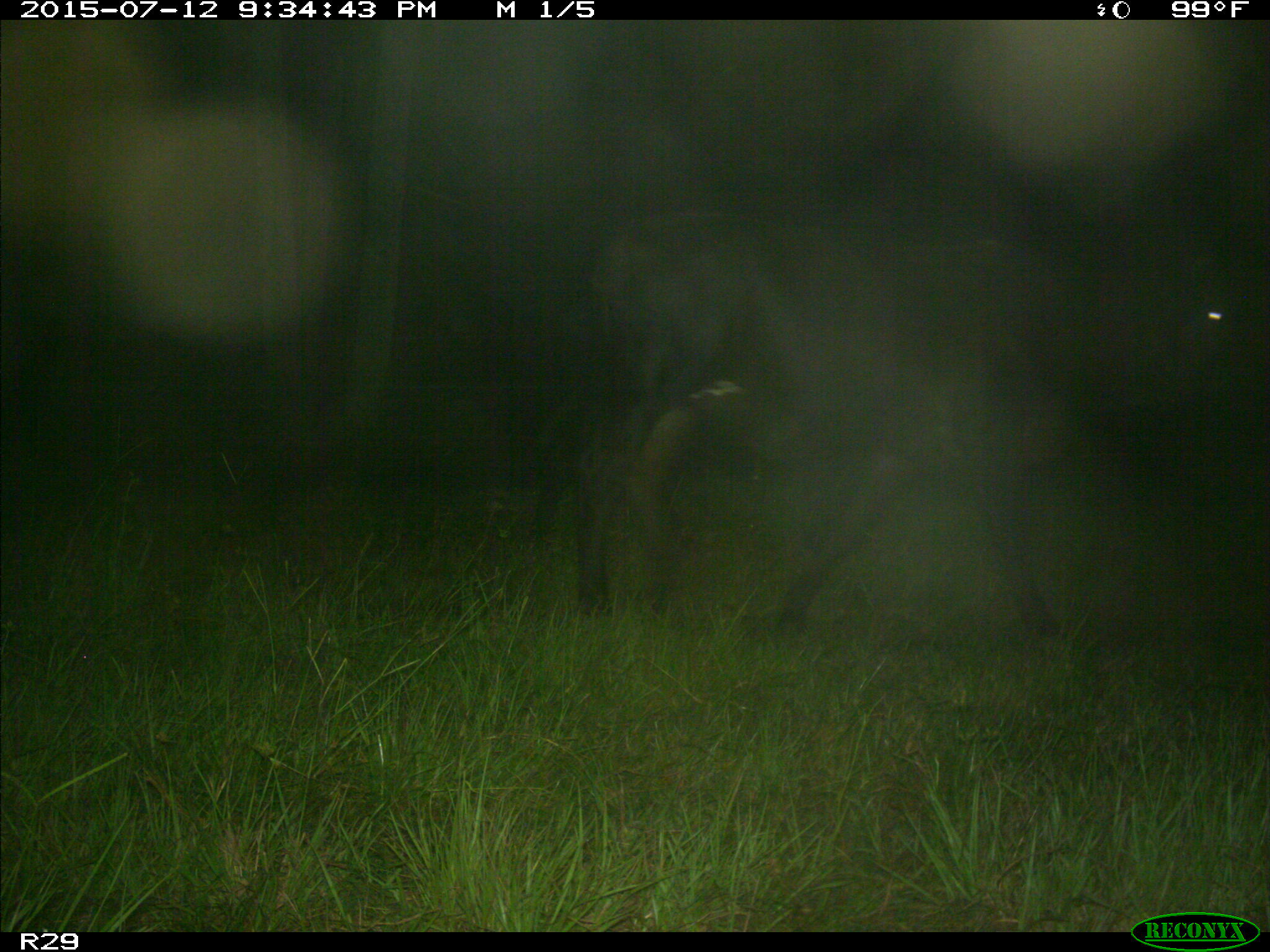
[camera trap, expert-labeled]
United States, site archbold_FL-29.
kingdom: Animalia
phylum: Chordata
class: Mammalia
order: Artiodactyla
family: Bovidae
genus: Bos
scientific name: Bos taurus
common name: domestic cow